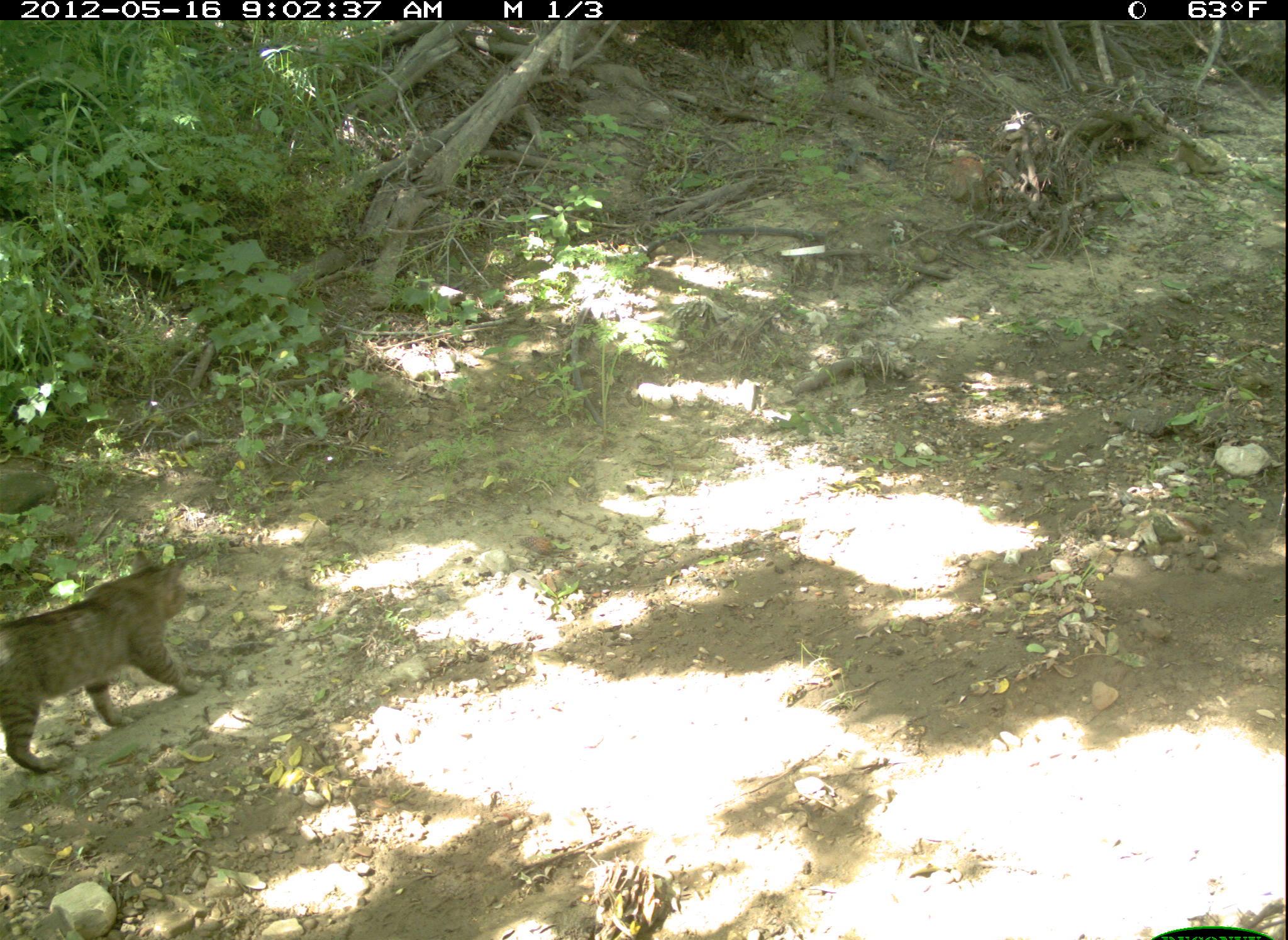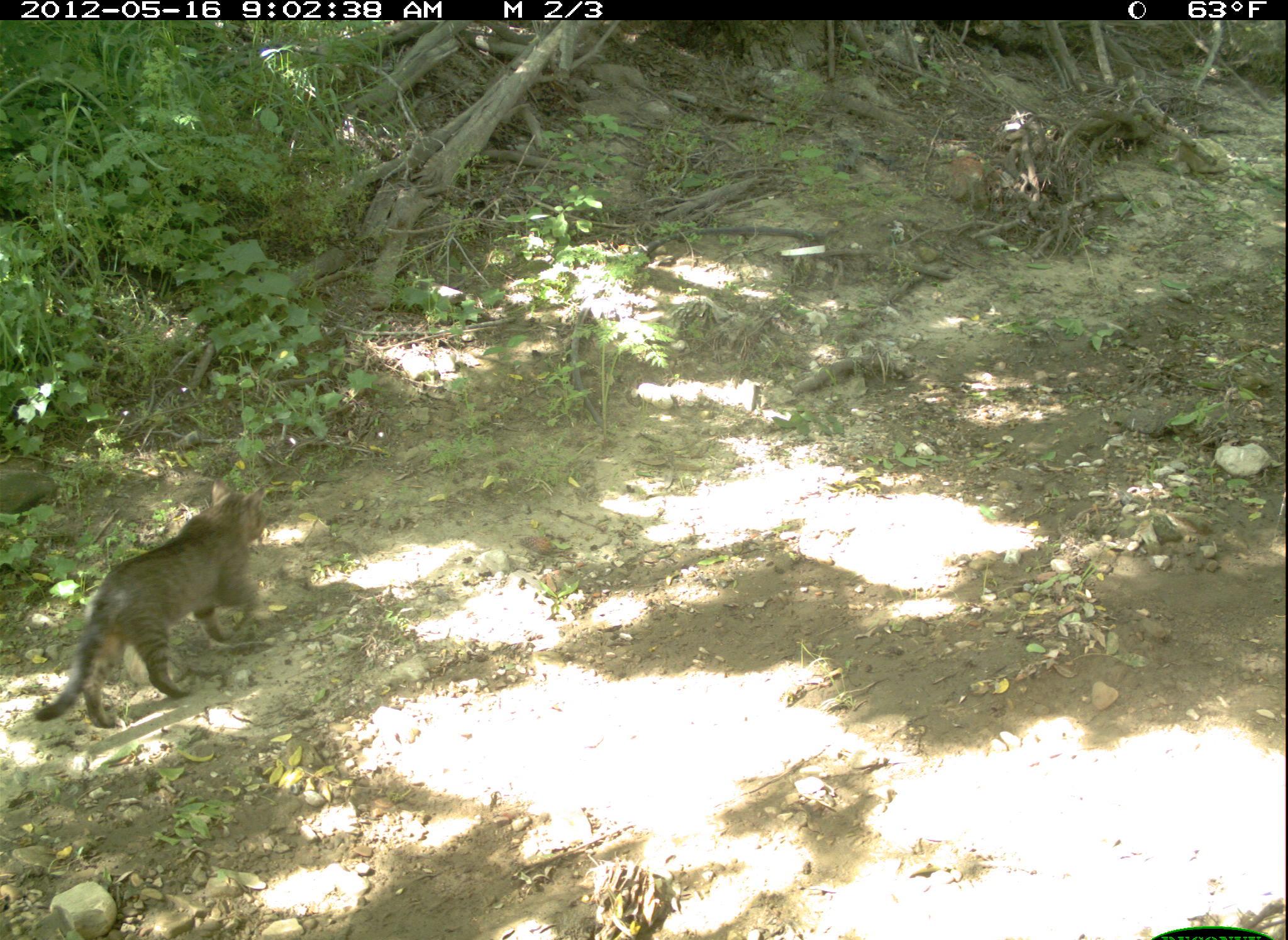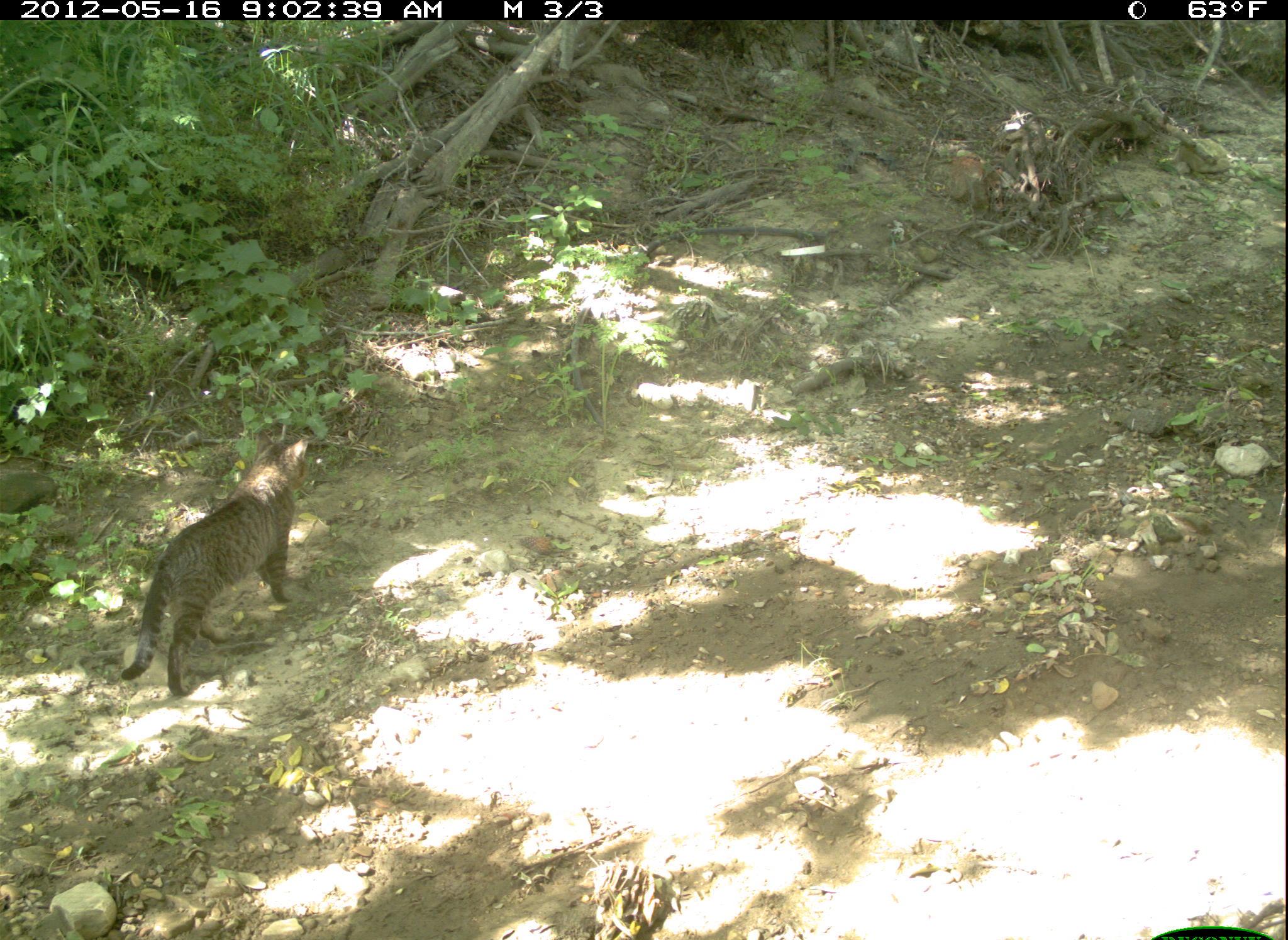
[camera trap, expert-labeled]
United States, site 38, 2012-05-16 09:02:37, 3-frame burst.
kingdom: Animalia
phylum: Chordata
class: Mammalia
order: Carnivora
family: Felidae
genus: Felis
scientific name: Felis catus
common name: cat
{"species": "cat (Felis catus)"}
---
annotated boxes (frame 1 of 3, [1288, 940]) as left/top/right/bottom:
cat: 3/544/208/781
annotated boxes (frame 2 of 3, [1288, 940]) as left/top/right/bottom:
cat: 34/482/293/744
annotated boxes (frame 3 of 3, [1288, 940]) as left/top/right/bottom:
cat: 118/432/327/705